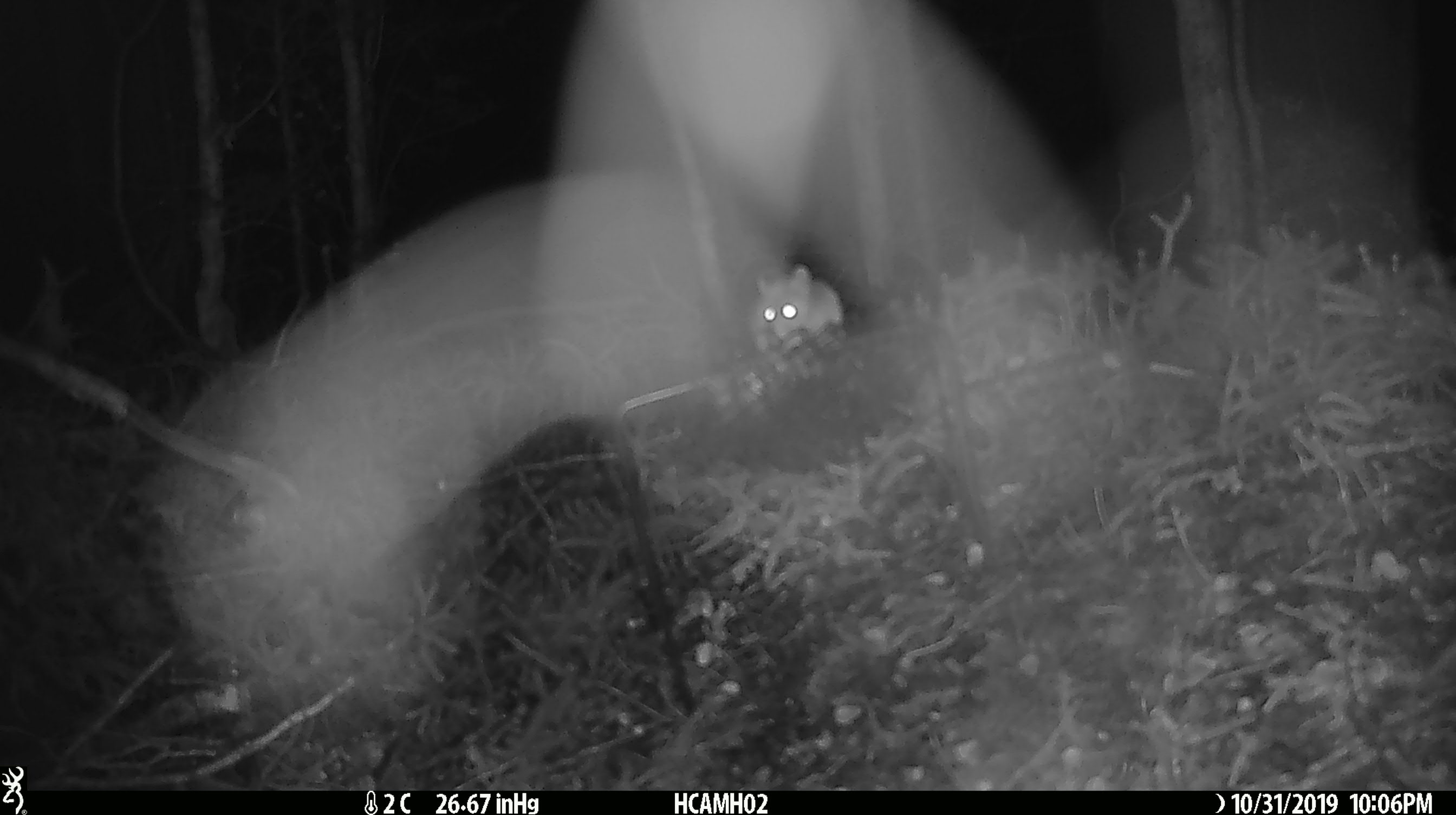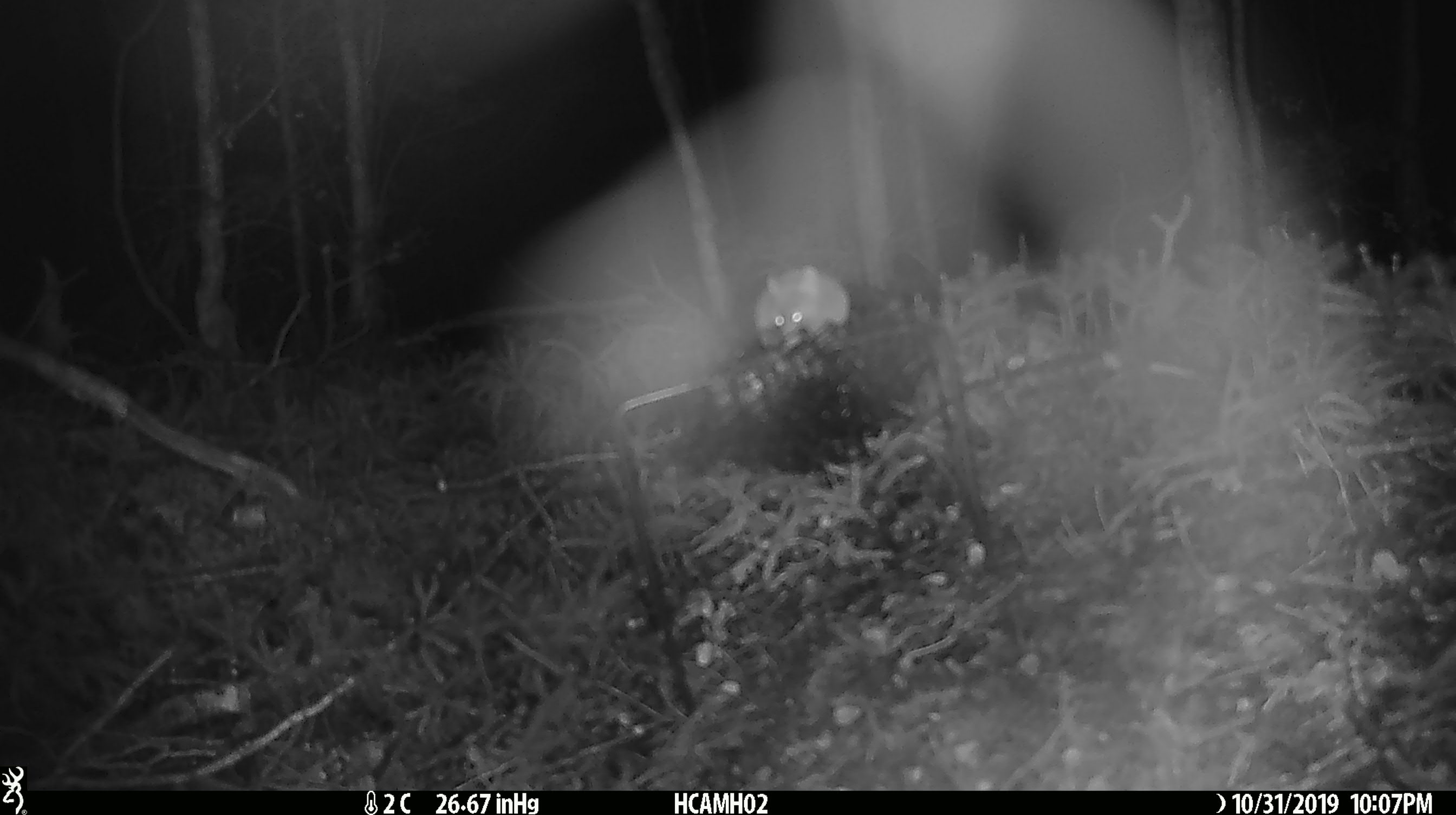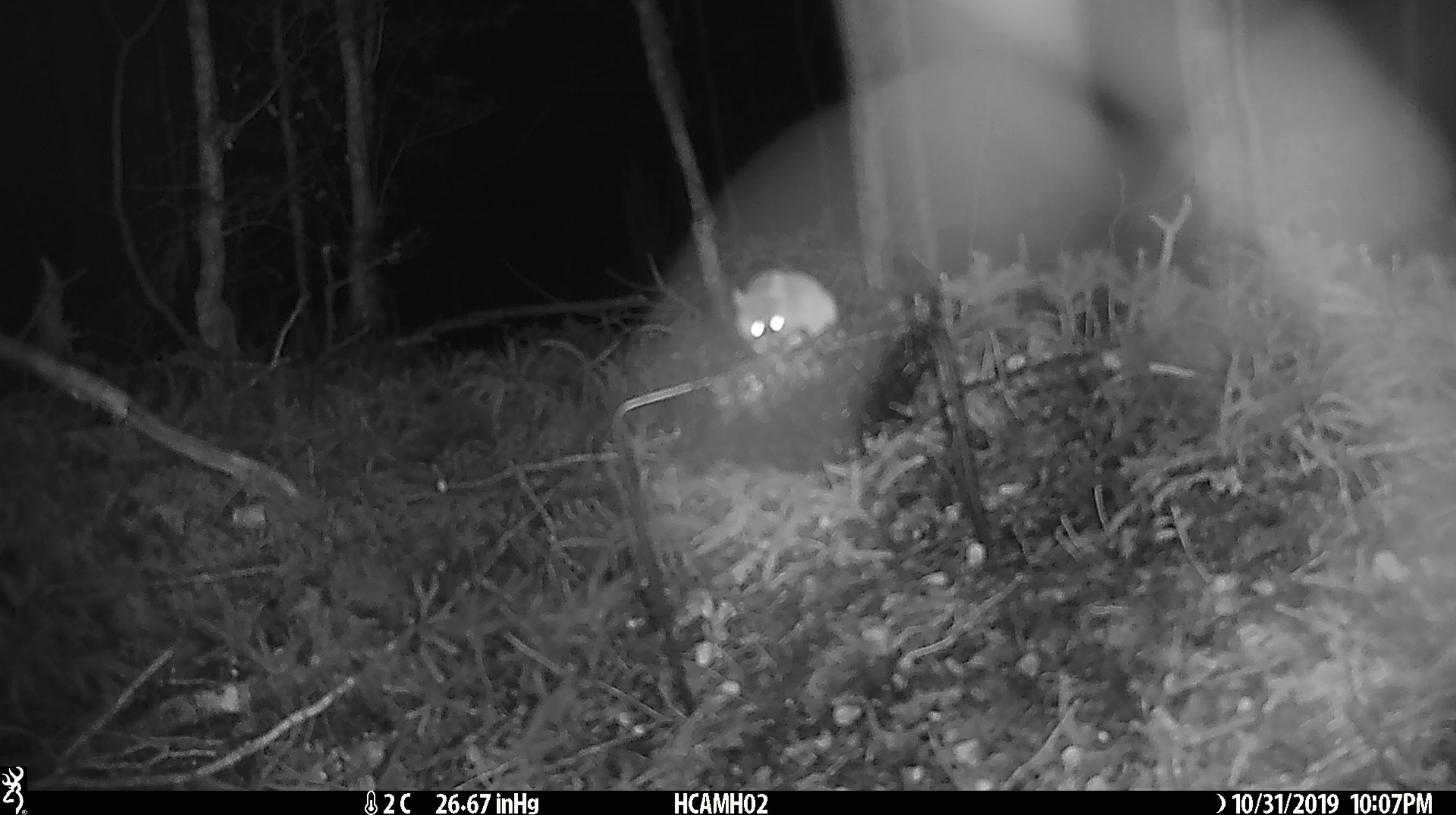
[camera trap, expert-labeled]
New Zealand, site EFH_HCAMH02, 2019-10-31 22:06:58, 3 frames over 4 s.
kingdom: Animalia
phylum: Chordata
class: Mammalia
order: Rodentia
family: Muridae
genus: Mus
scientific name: Mus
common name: mouse